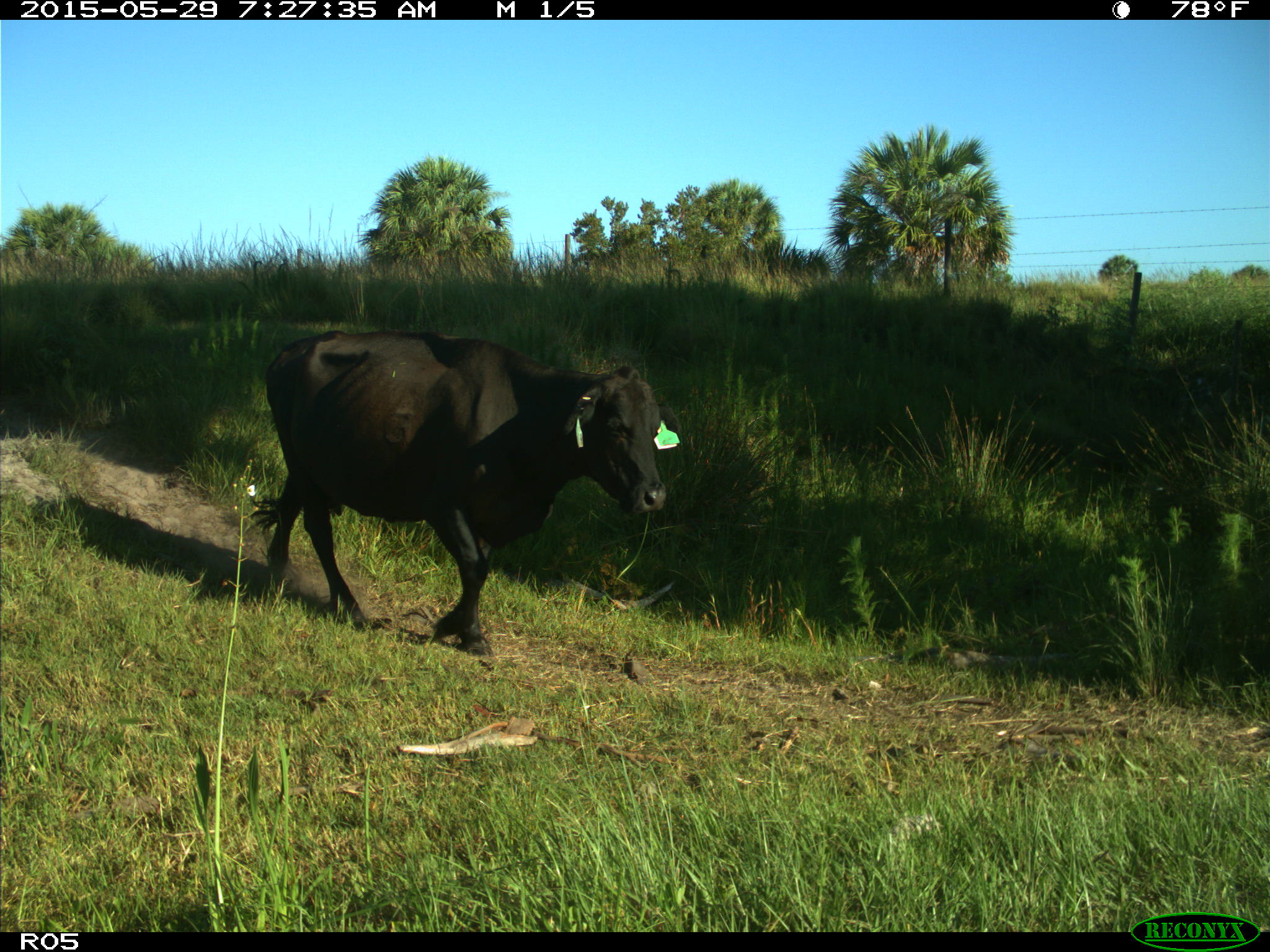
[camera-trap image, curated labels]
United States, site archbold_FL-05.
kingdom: Animalia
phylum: Chordata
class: Mammalia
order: Artiodactyla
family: Bovidae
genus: Bos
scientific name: Bos taurus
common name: domestic cow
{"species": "Bos taurus (domestic cow)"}